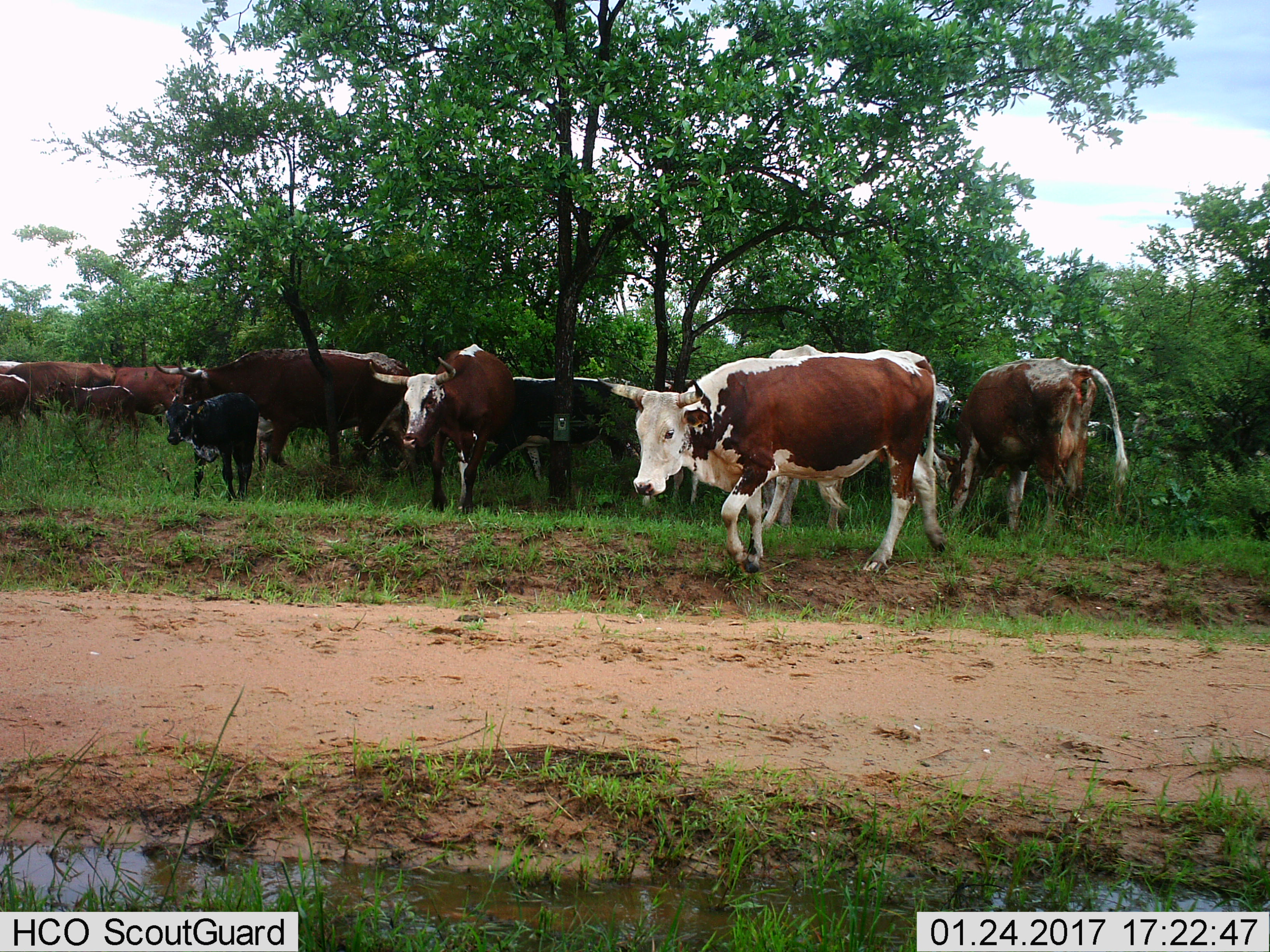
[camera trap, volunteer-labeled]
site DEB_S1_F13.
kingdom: Animalia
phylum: Chordata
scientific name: Vertebrata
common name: domestic animal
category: domesticanimal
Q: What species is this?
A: Domesticanimal (domestic animal) (Vertebrata).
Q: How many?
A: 11-50.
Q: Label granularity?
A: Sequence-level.